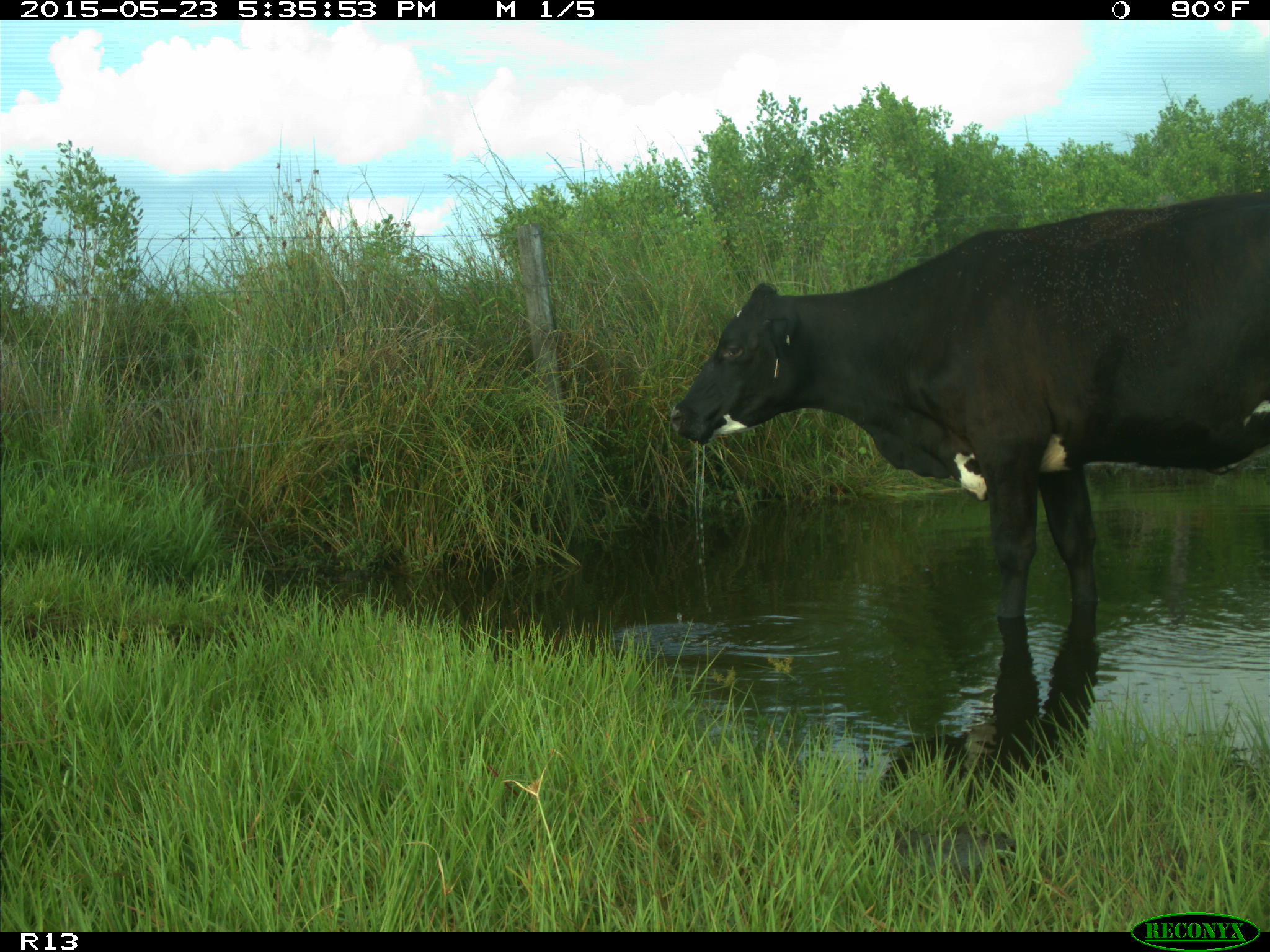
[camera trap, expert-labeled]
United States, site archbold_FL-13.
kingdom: Animalia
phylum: Chordata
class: Mammalia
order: Artiodactyla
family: Bovidae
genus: Bos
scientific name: Bos taurus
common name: domestic cow